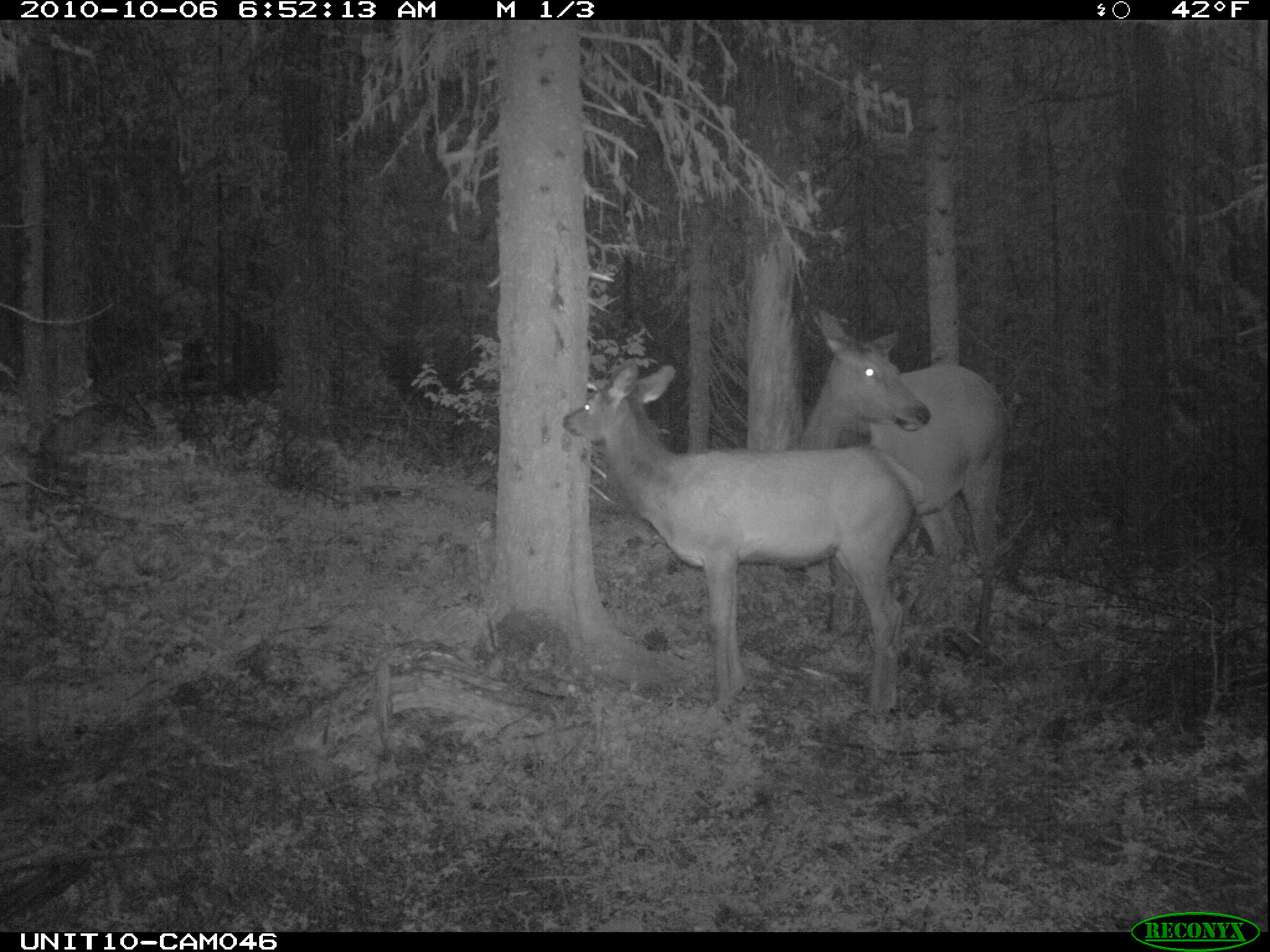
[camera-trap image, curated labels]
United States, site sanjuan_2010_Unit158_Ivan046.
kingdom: Animalia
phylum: Chordata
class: Mammalia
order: Artiodactyla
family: Cervidae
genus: Cervus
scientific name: Cervus elaphus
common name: red deer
Cervus elaphus (red deer).